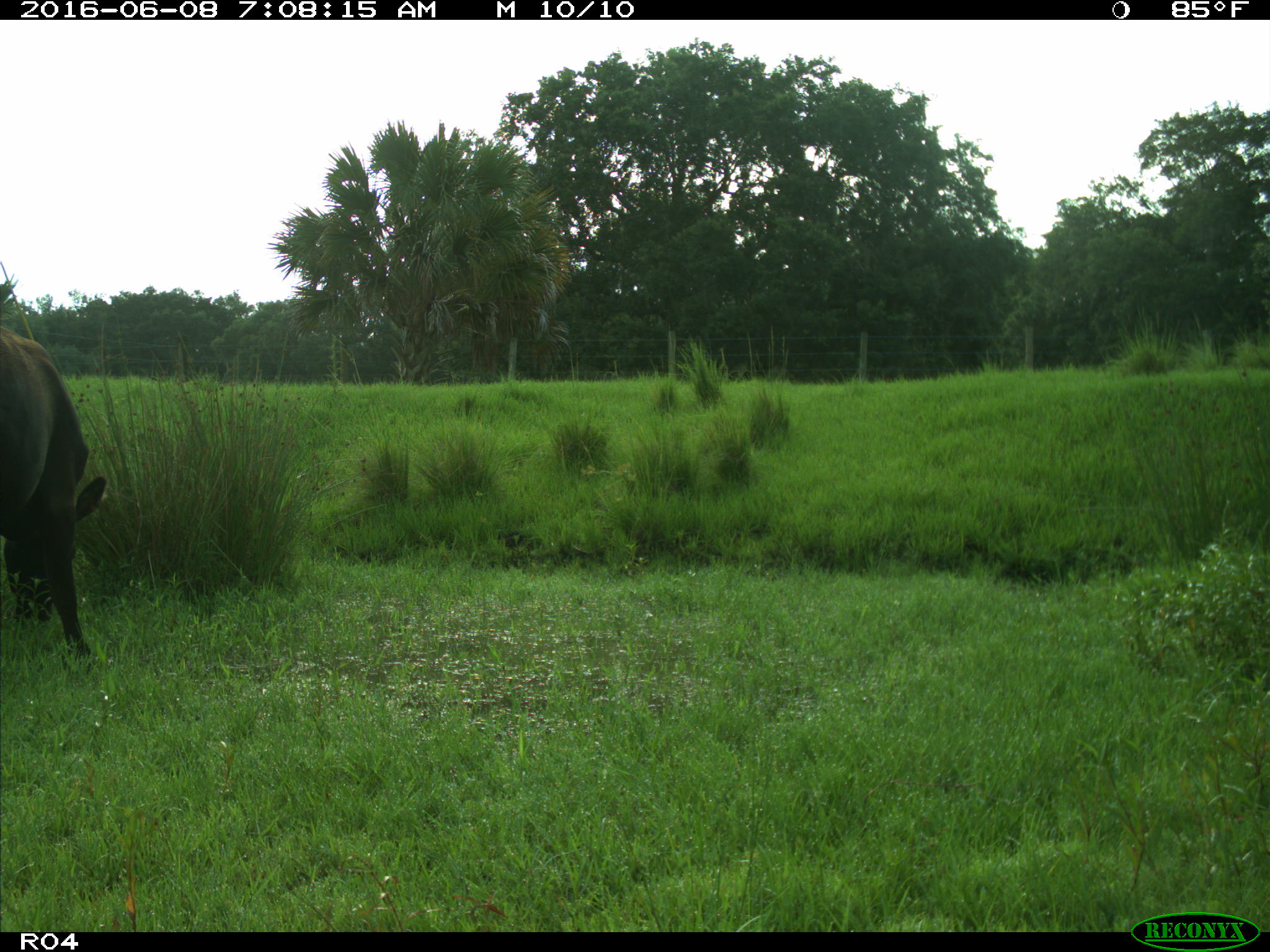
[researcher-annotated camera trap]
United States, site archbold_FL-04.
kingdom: Animalia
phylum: Chordata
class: Mammalia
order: Artiodactyla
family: Bovidae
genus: Bos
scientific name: Bos taurus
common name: domestic cow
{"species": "Bos taurus (domestic cow)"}